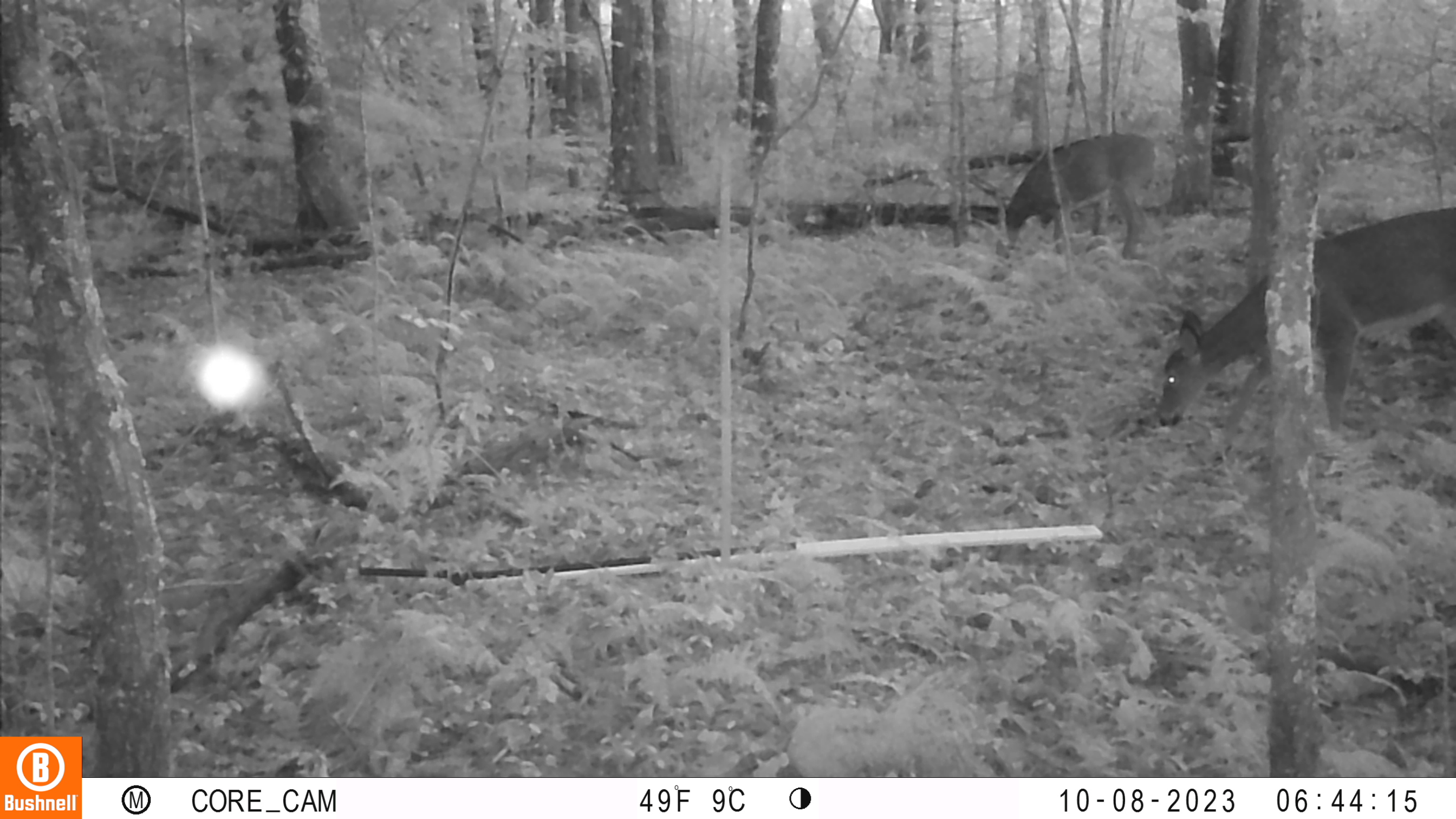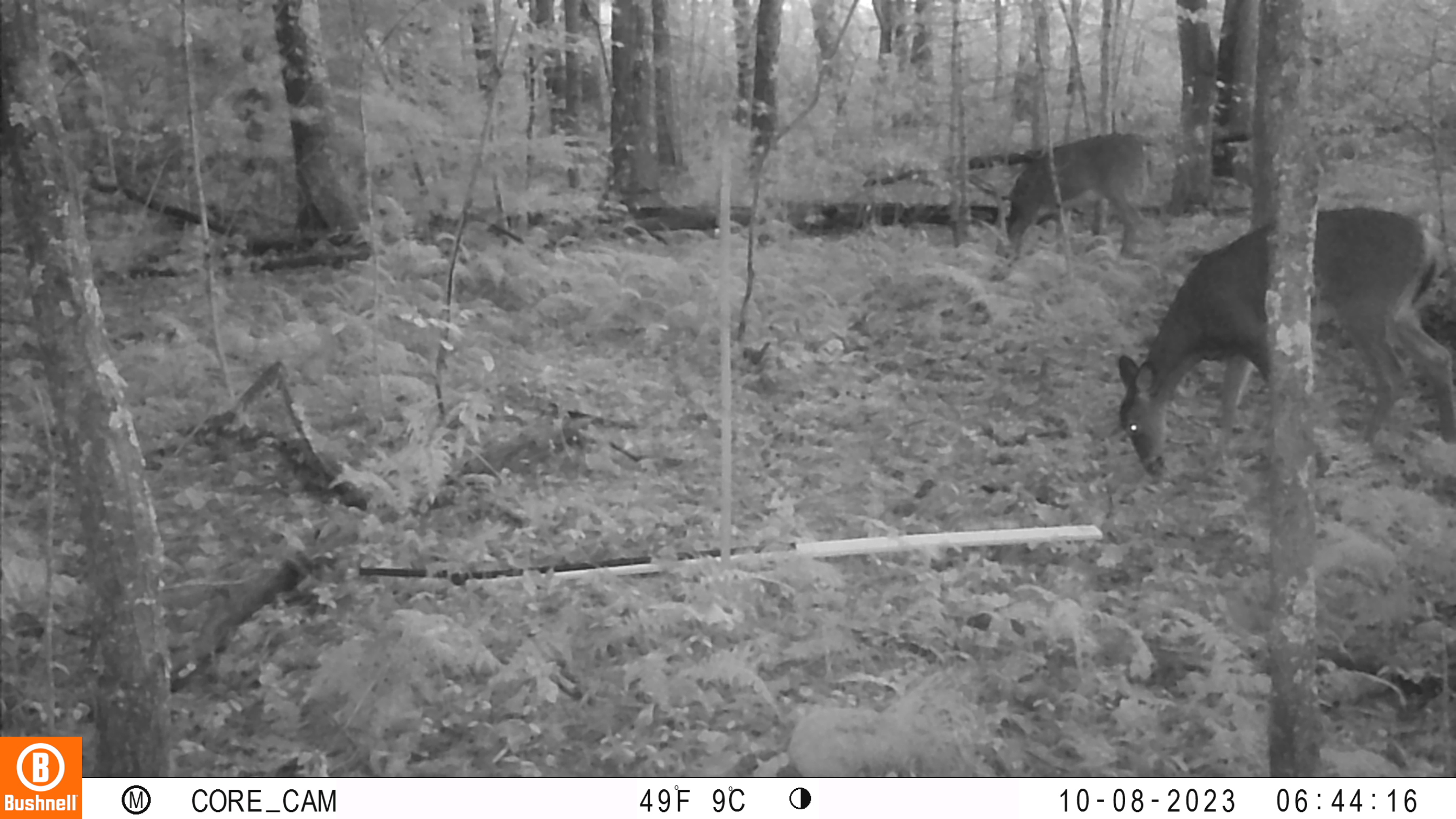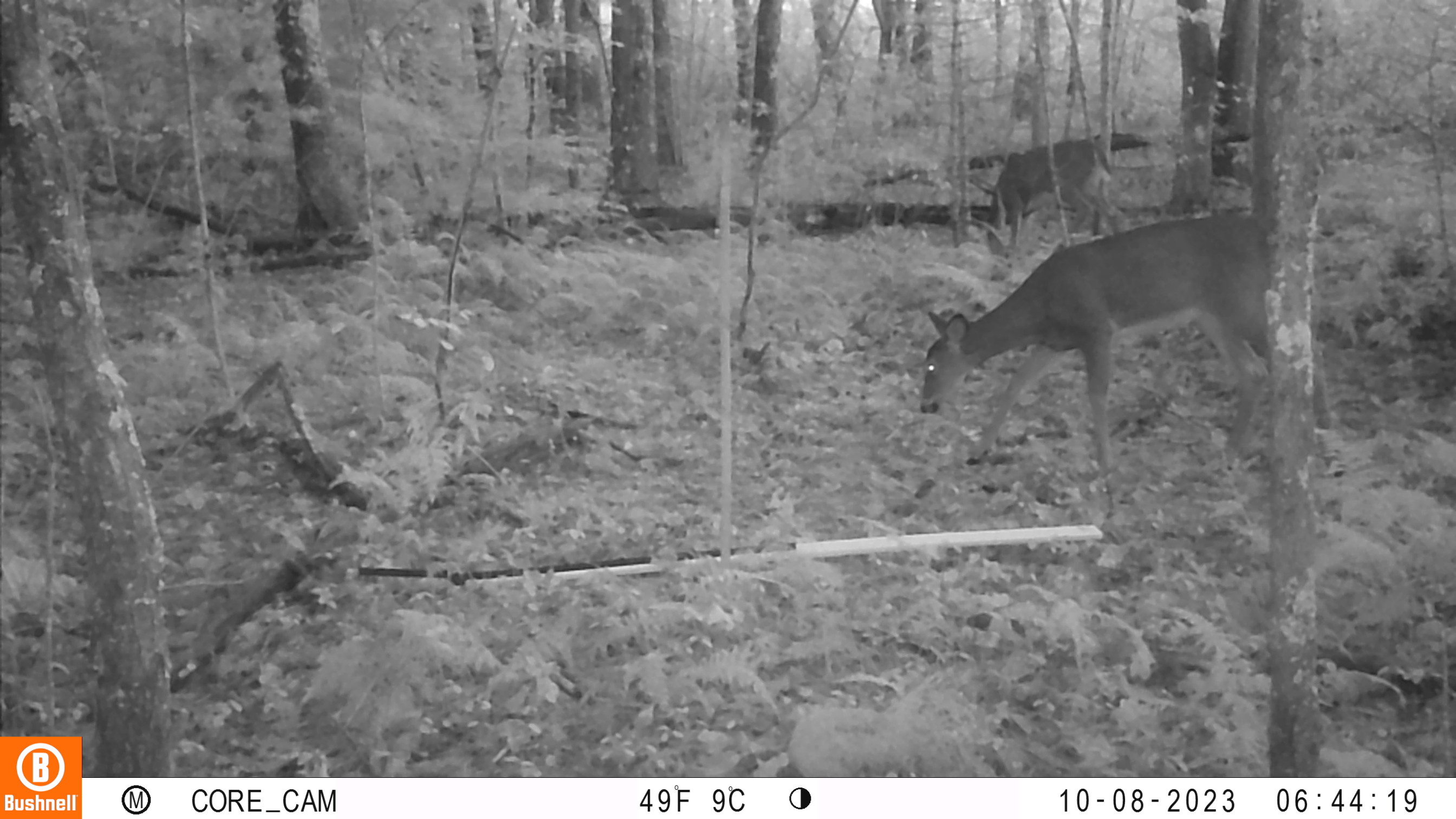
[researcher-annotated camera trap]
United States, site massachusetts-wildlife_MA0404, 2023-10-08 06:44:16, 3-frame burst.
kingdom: Animalia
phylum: Chordata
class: Mammalia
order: Artiodactyla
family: Cervidae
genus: Odocoileus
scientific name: Odocoileus virginianus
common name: white-tailed deer